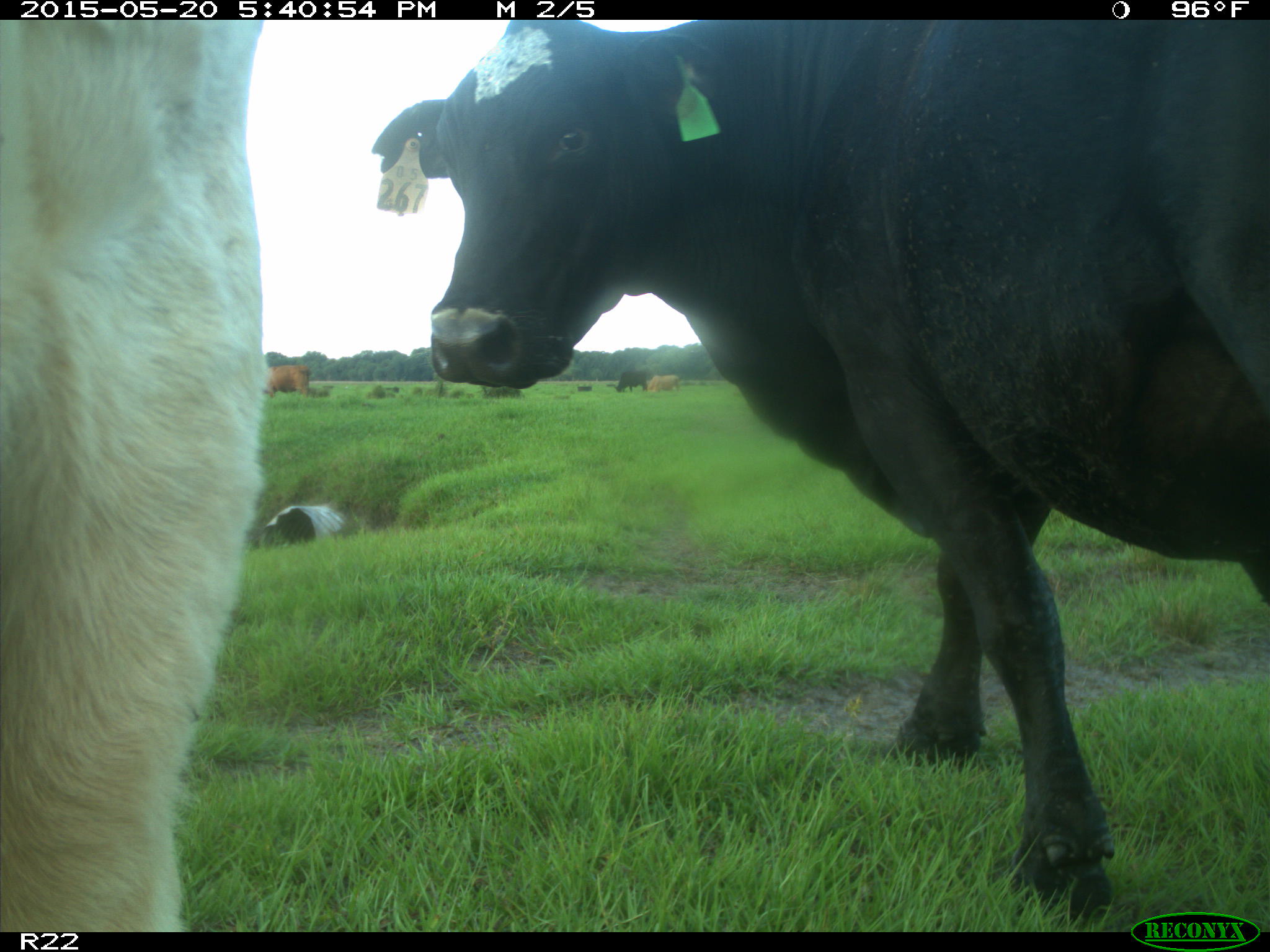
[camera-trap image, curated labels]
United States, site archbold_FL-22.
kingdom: Animalia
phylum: Chordata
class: Mammalia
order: Artiodactyla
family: Bovidae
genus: Bos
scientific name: Bos taurus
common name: domestic cow